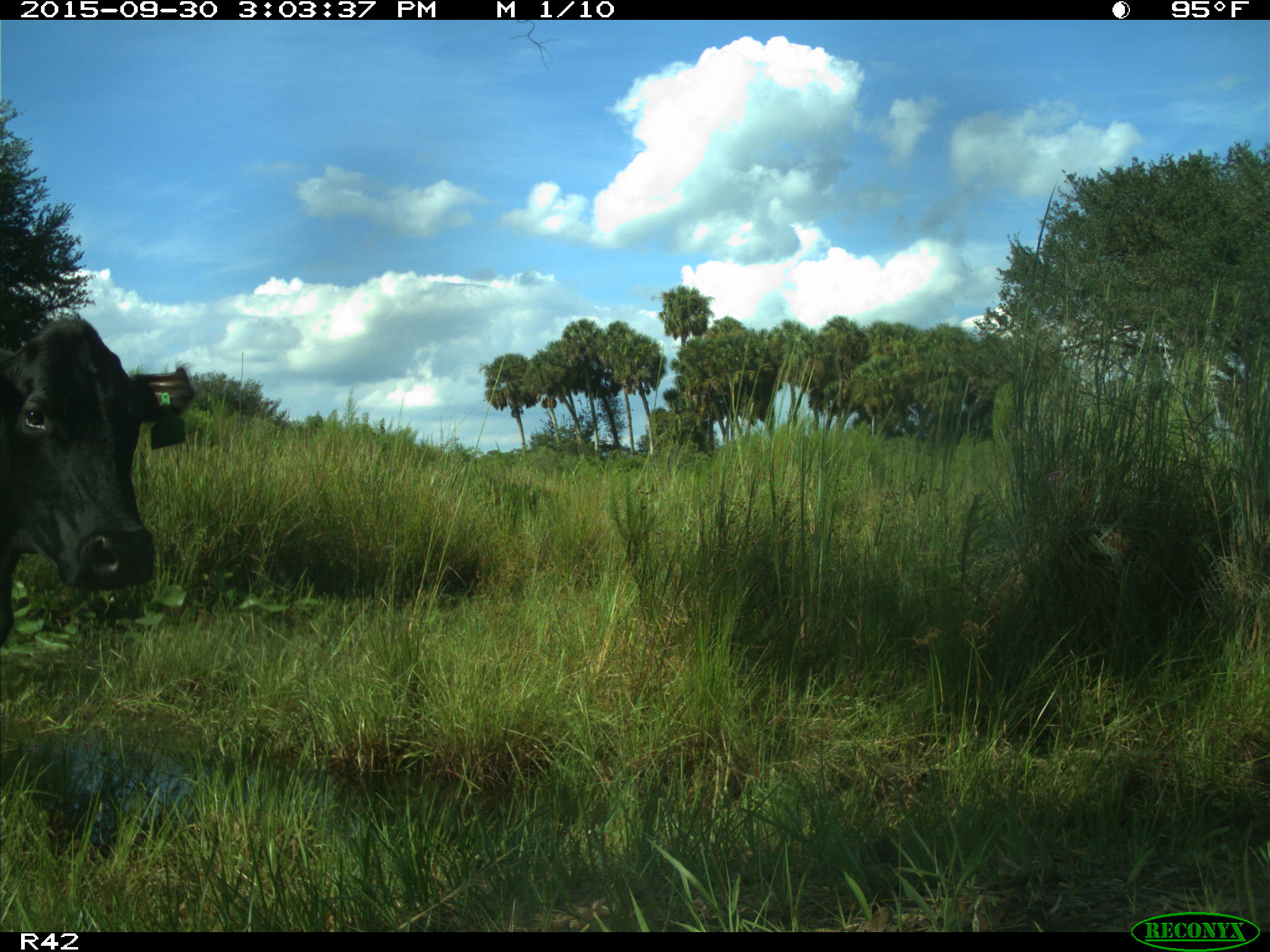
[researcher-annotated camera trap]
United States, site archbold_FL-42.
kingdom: Animalia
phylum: Chordata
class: Mammalia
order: Artiodactyla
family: Bovidae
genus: Bos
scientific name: Bos taurus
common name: domestic cow